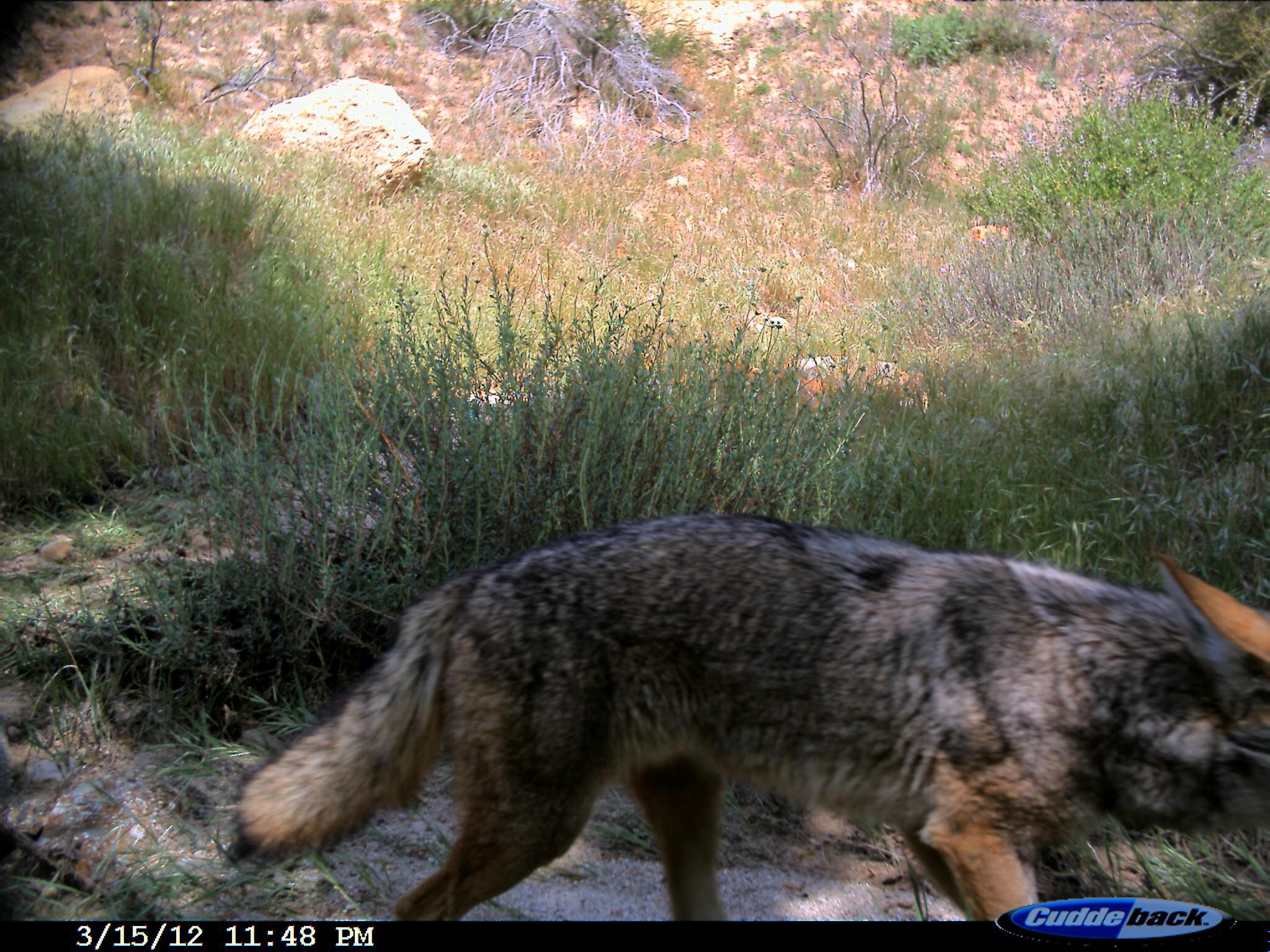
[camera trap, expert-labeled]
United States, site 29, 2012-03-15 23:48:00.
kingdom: Animalia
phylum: Chordata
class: Mammalia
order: Carnivora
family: Canidae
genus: Canis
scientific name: Canis latrans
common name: coyote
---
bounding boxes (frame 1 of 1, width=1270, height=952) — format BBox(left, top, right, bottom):
coyote: BBox(226, 518, 1270, 923)